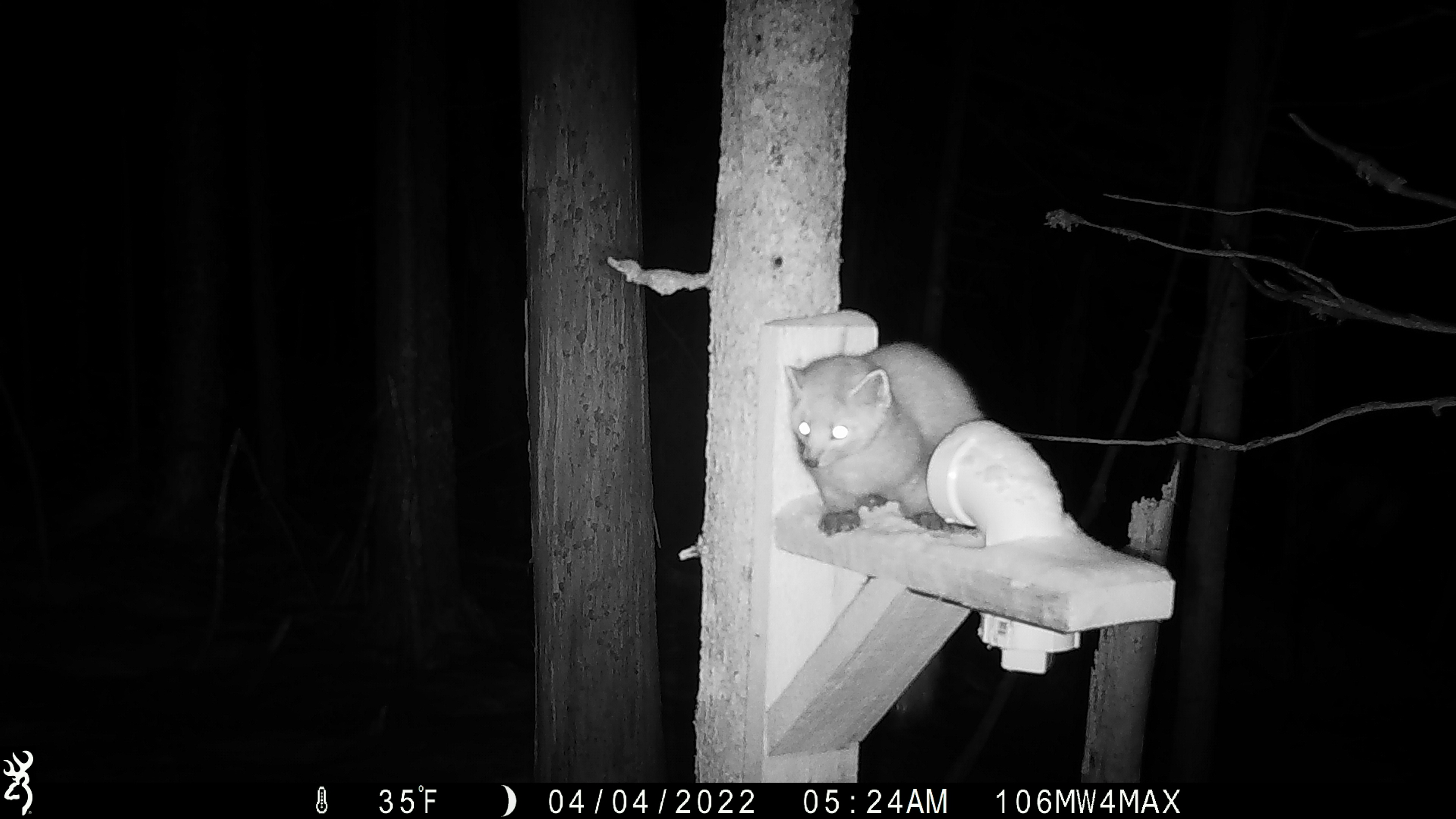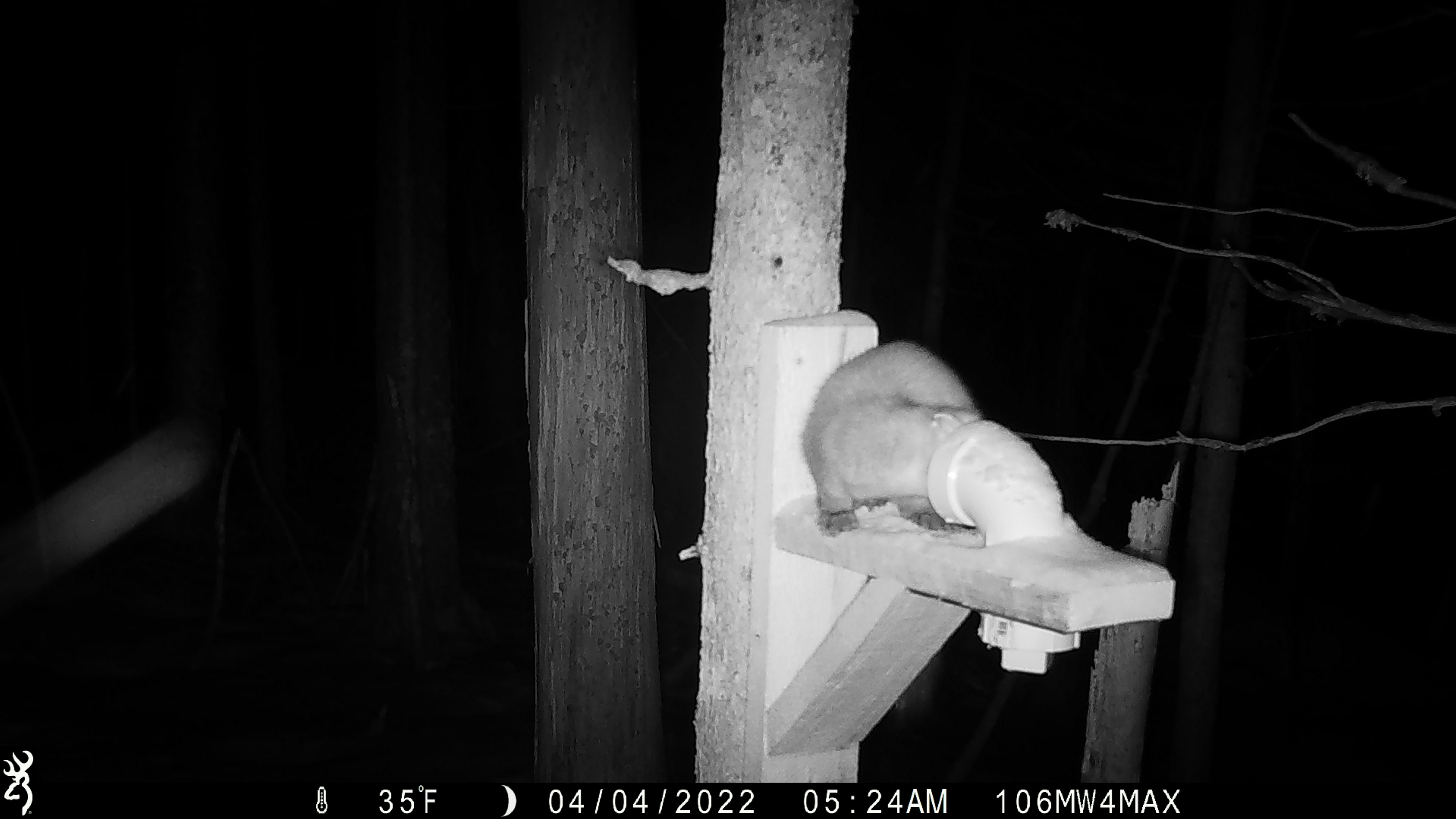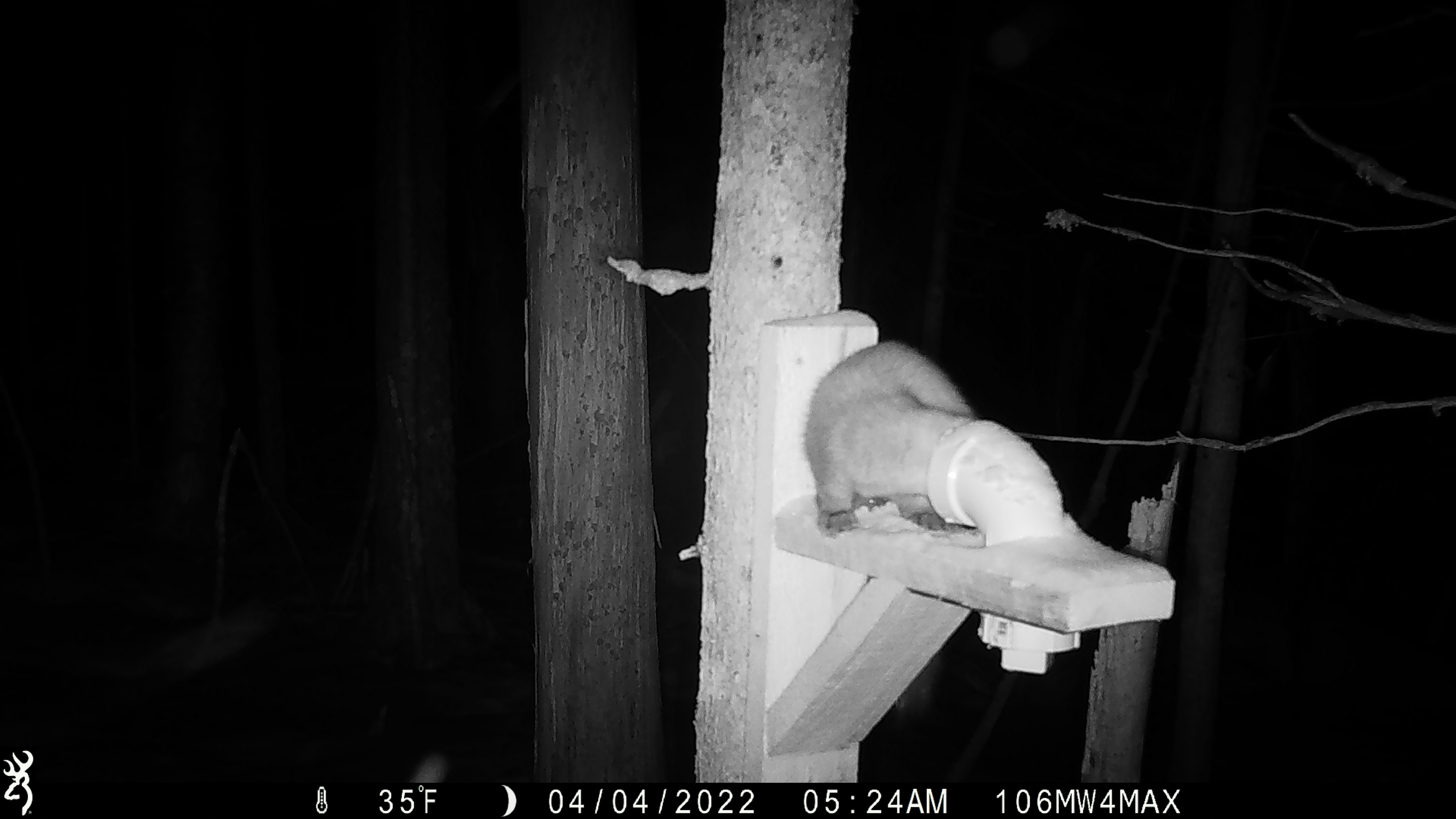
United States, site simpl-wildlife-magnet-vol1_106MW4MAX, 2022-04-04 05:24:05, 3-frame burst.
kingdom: Animalia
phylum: Chordata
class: Mammalia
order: Carnivora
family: Mustelidae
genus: Martes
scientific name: Martes americana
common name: american marten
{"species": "american marten (Martes americana)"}